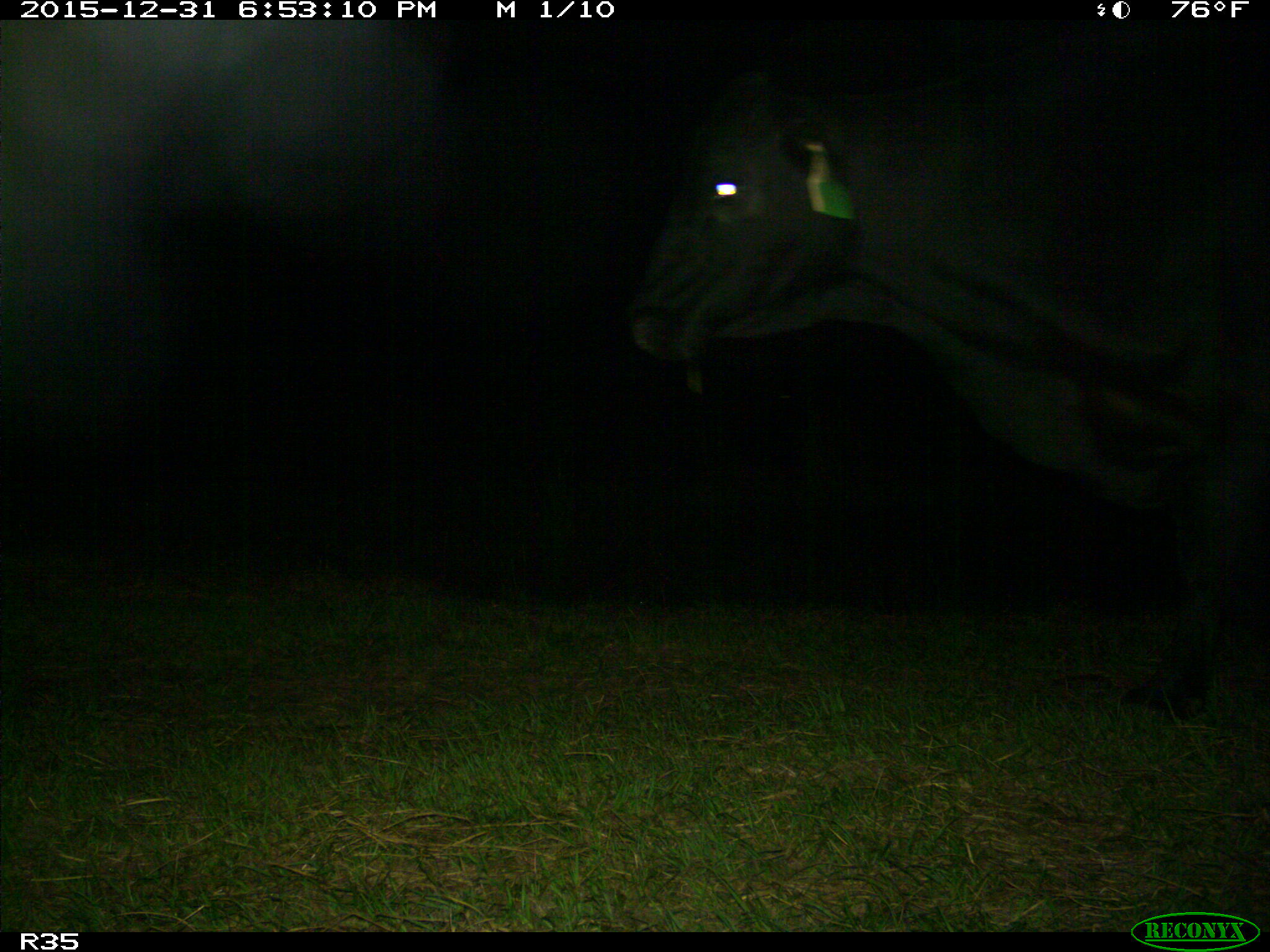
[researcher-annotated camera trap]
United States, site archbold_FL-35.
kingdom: Animalia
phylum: Chordata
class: Mammalia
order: Artiodactyla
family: Bovidae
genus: Bos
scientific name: Bos taurus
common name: domestic cow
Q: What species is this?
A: Bos taurus (domestic cow).